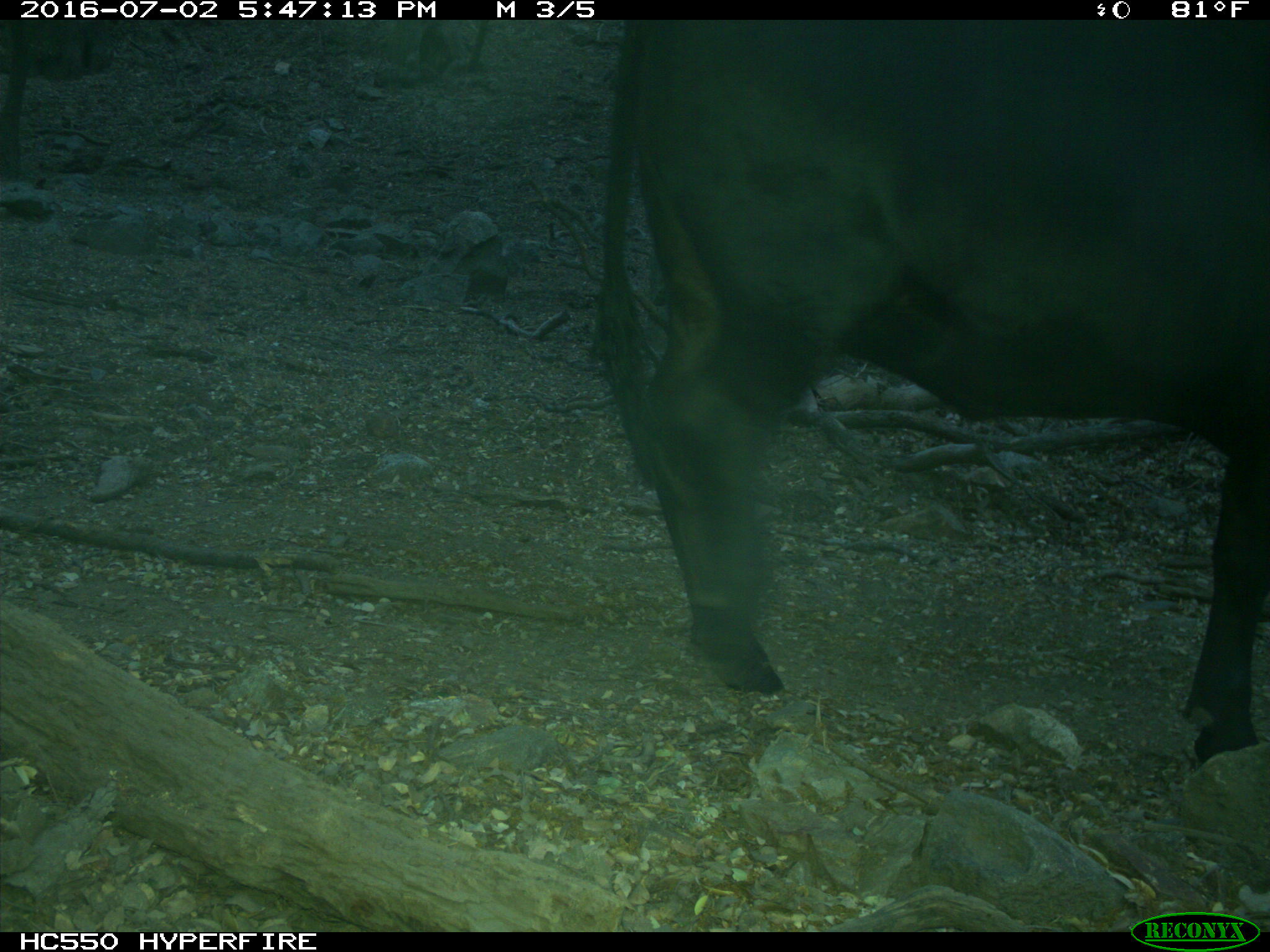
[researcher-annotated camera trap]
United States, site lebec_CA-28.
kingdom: Animalia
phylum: Chordata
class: Mammalia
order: Artiodactyla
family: Bovidae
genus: Bos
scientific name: Bos taurus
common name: domestic cow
Bos taurus (domestic cow).